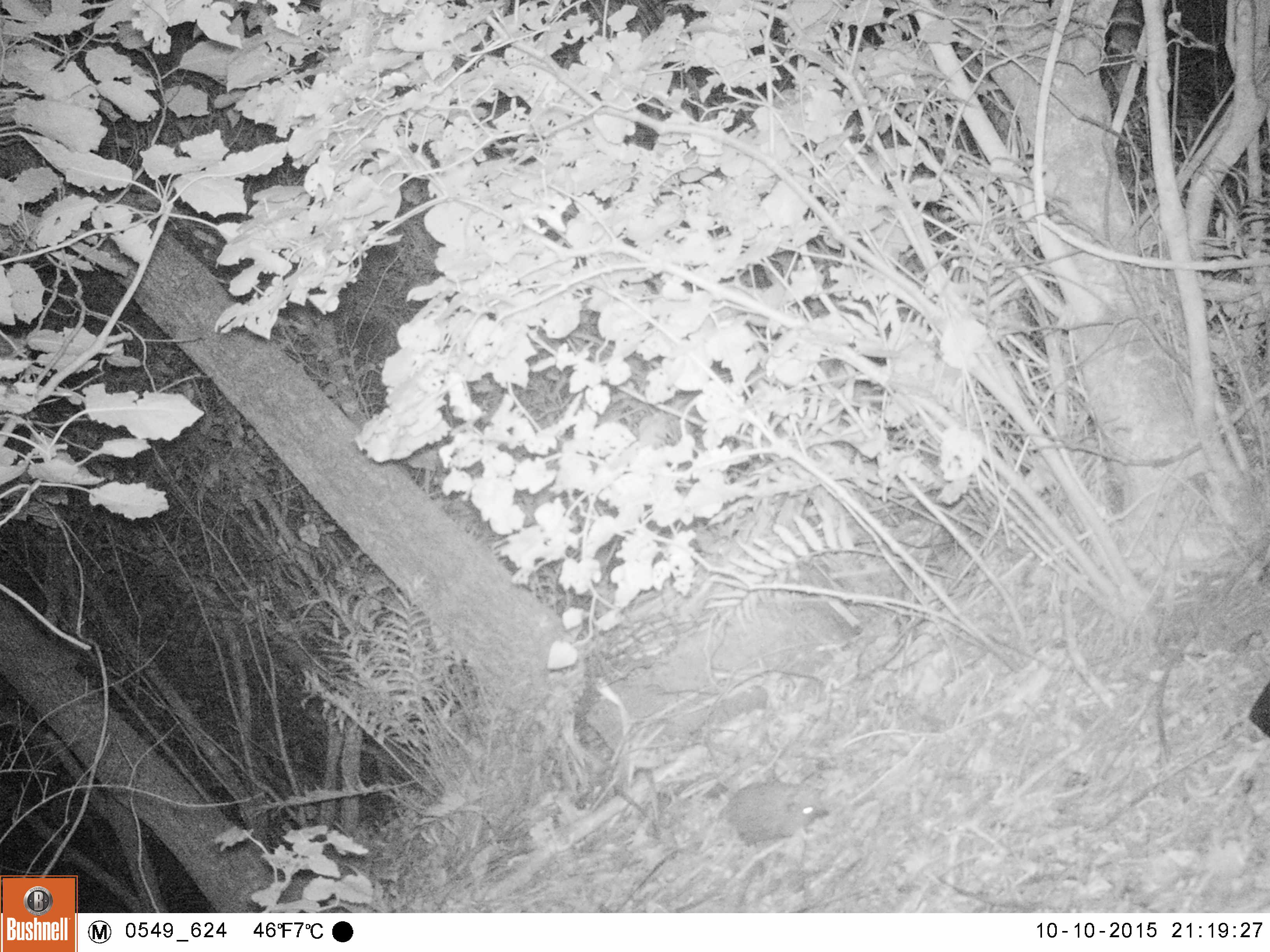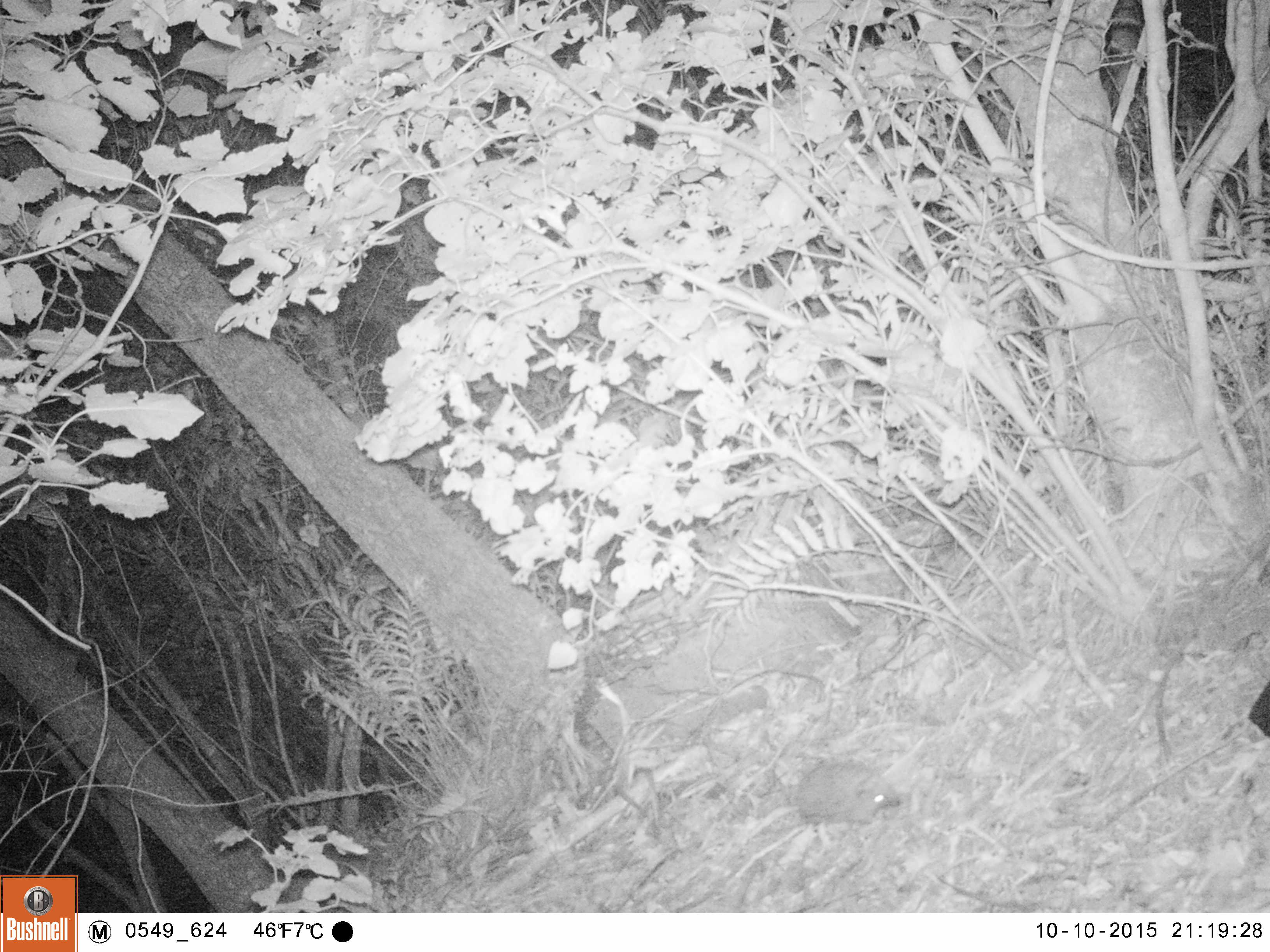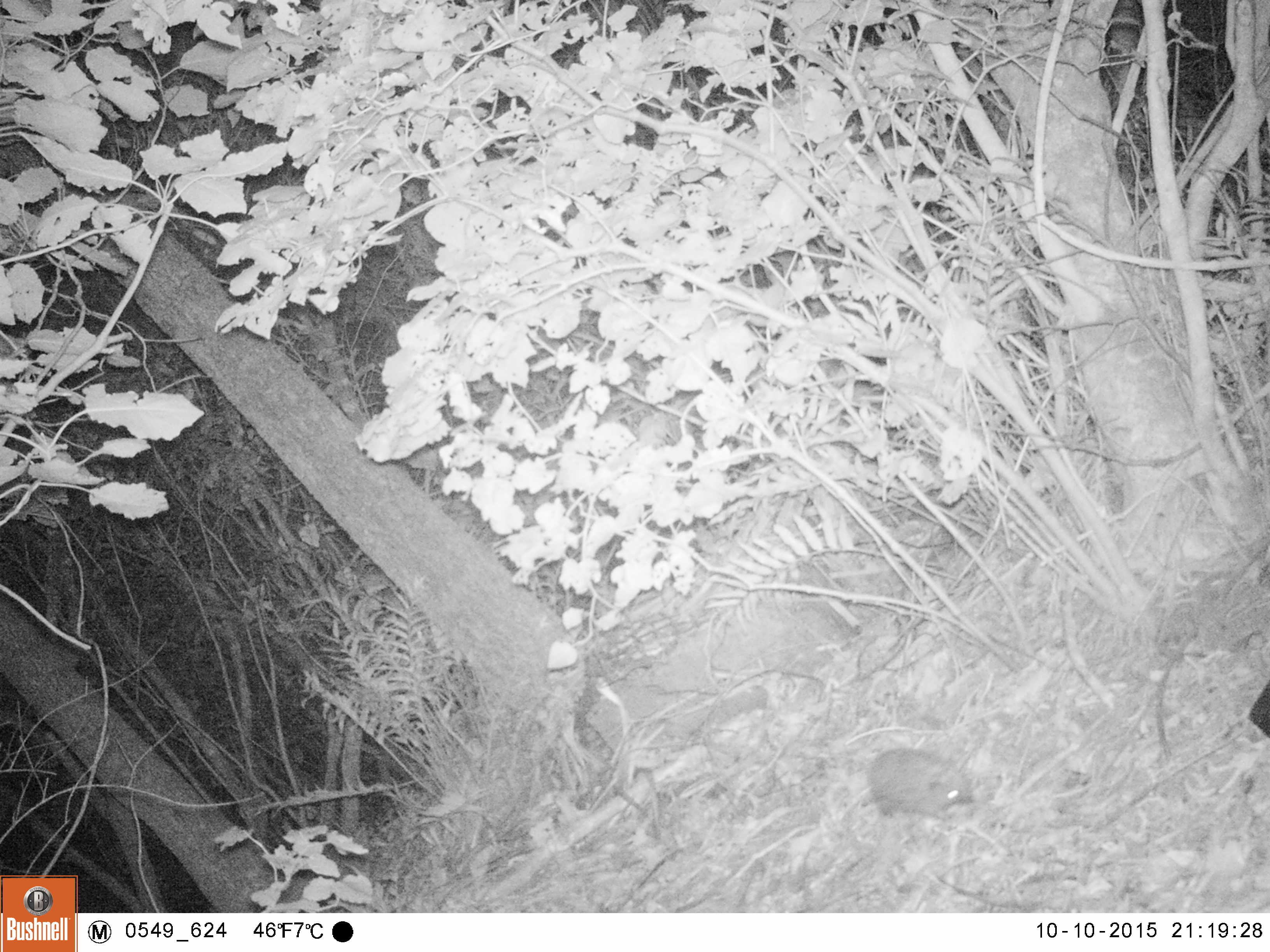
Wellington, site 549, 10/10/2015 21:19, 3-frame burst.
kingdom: Animalia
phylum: Chordata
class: Mammalia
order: Eulipotyphla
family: Erinaceidae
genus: Erinaceus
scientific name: Erinaceus europaeus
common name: hedgehog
Hedgehog (Erinaceus europaeus).